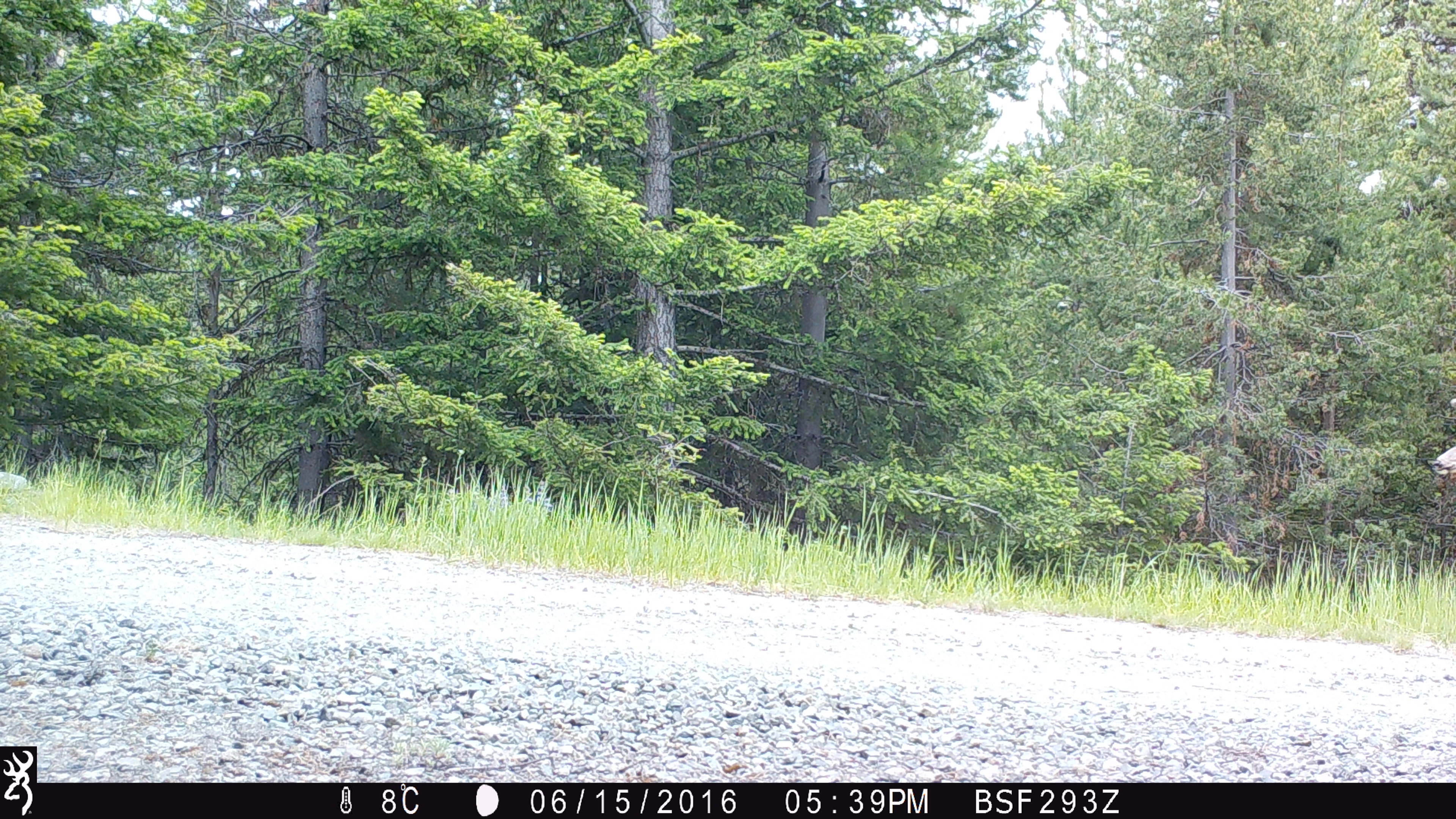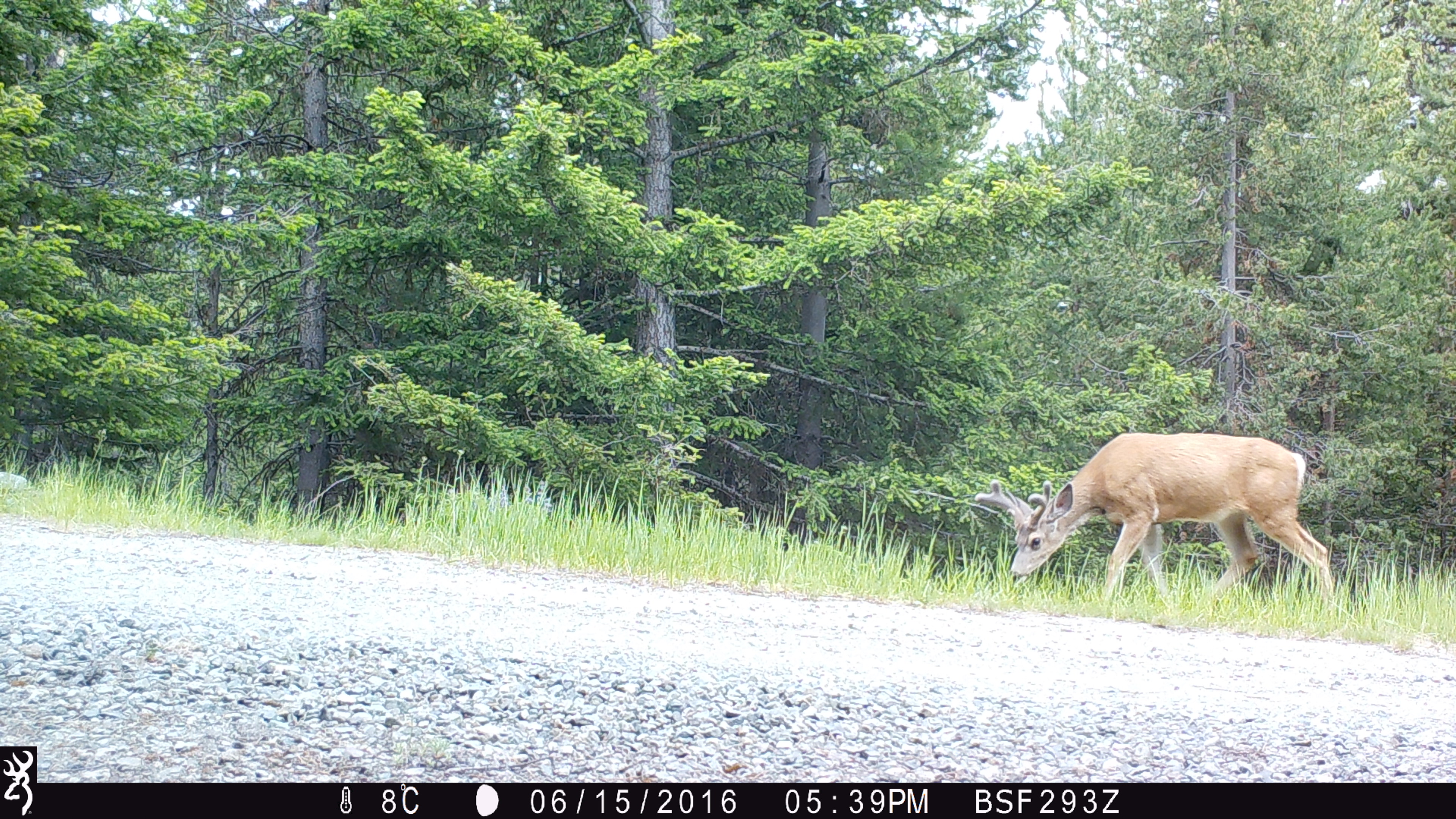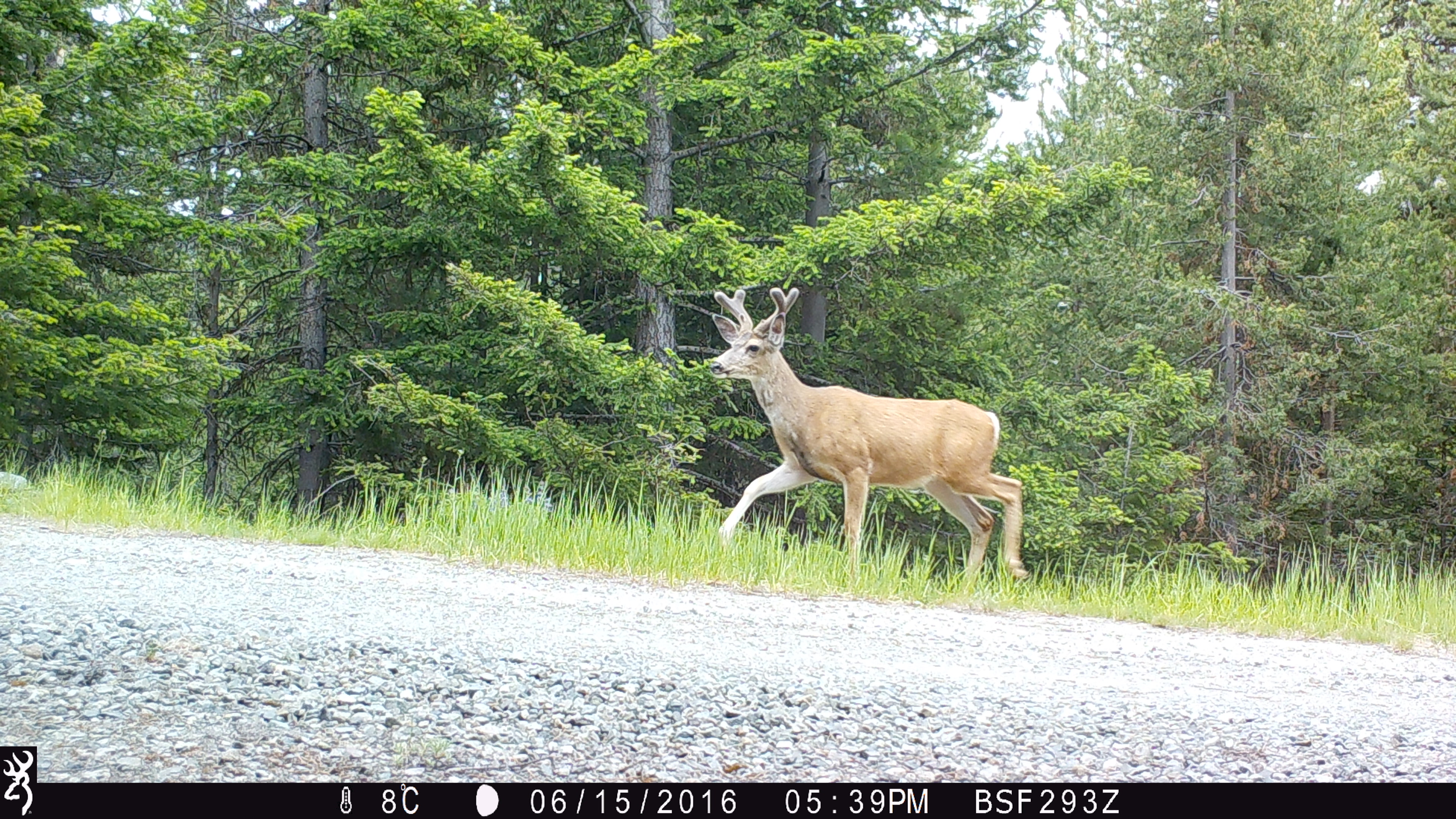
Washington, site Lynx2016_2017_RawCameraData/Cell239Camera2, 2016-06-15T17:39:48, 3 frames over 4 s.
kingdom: Animalia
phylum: Chordata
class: Mammalia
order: Artiodactyla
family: Cervidae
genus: Odocoileus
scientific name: Odocoileus hemionus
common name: mule deer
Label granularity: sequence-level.